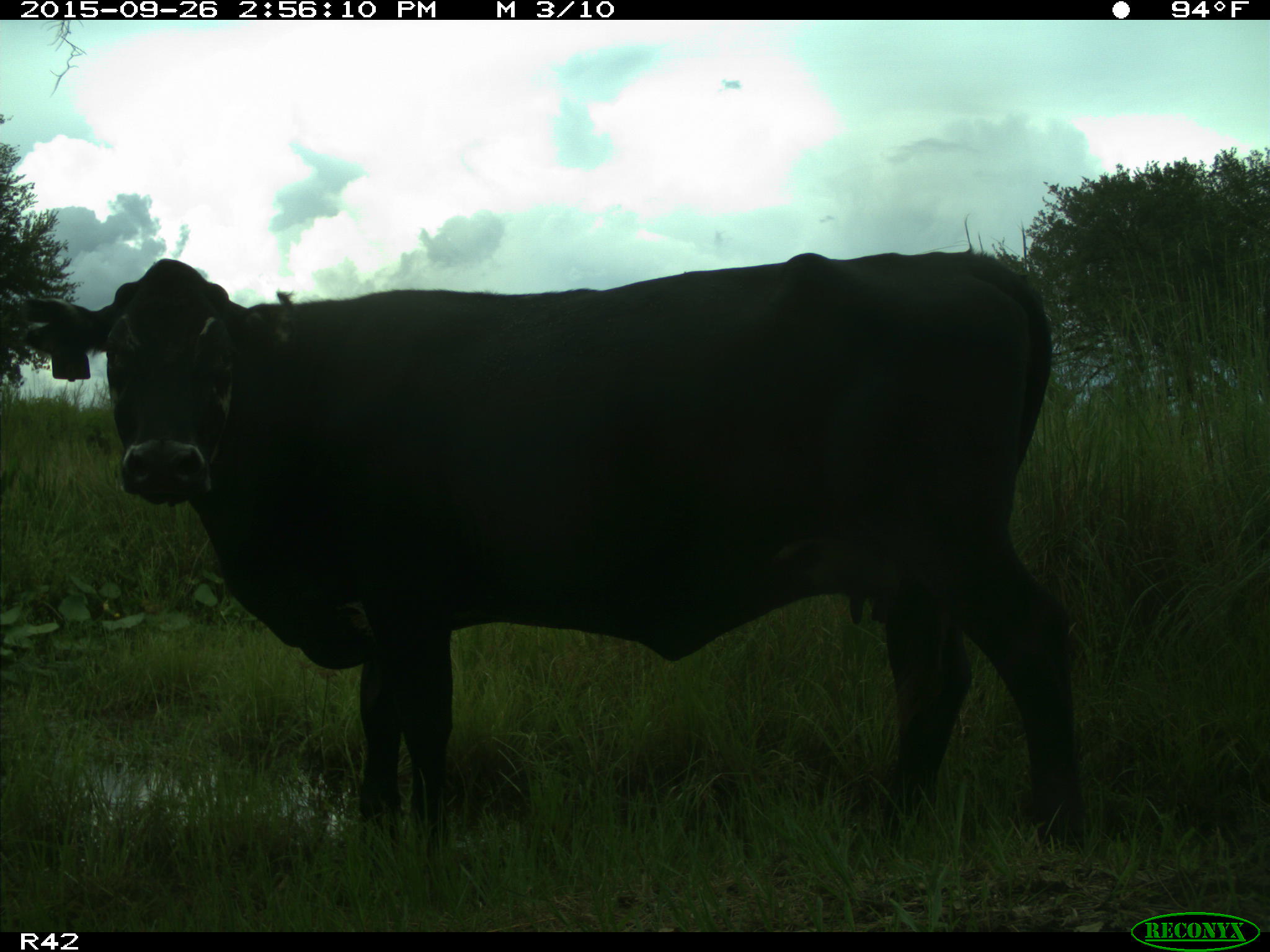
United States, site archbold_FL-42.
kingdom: Animalia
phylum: Chordata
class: Mammalia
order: Artiodactyla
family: Bovidae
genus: Bos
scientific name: Bos taurus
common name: domestic cow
Bos taurus (domestic cow).